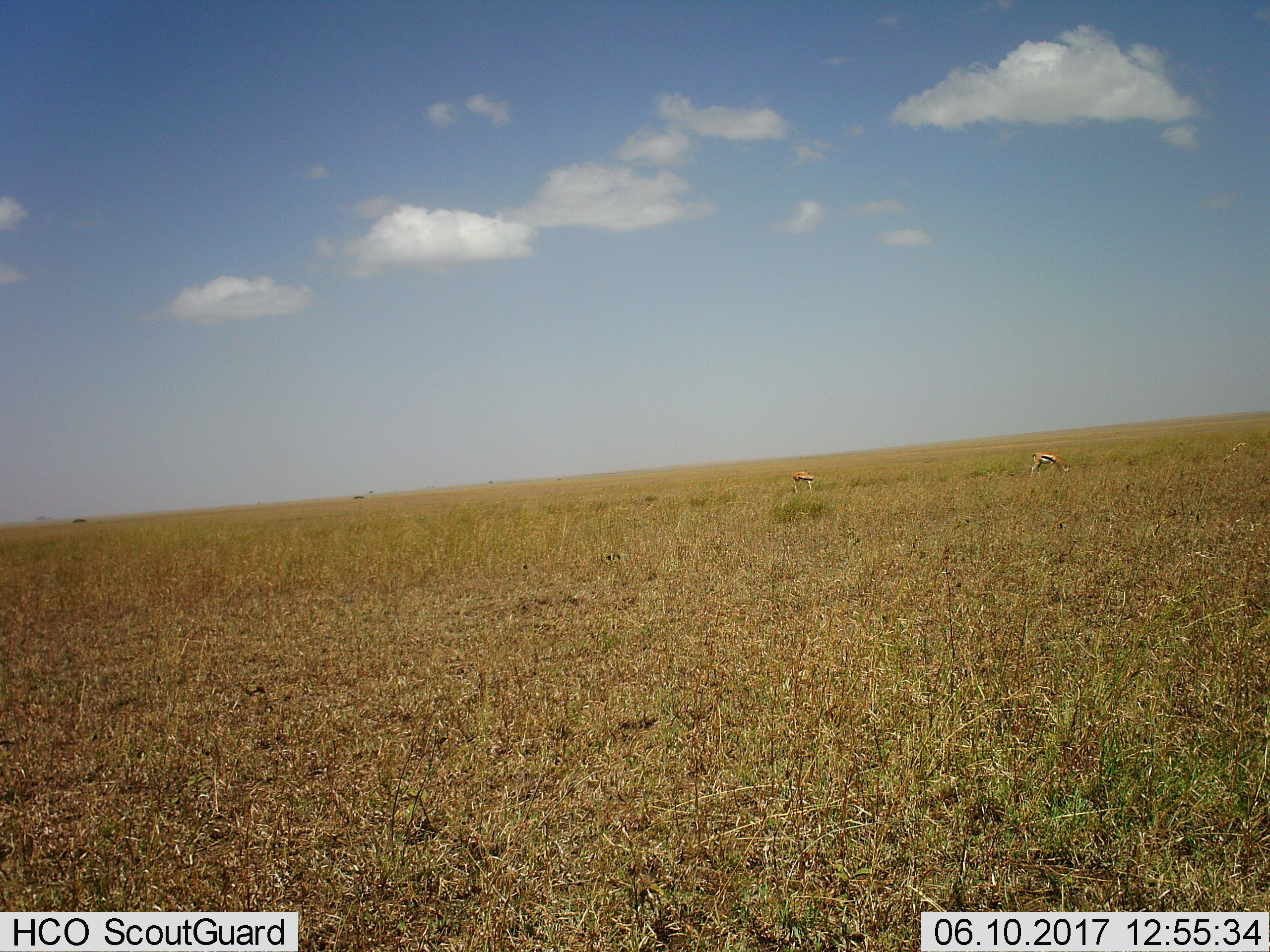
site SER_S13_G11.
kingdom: Animalia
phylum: Chordata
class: Mammalia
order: Artiodactyla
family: Bovidae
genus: Eudorcas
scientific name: Eudorcas thomsonii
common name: thomson's gazelle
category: gazellethomsons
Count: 2.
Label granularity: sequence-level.